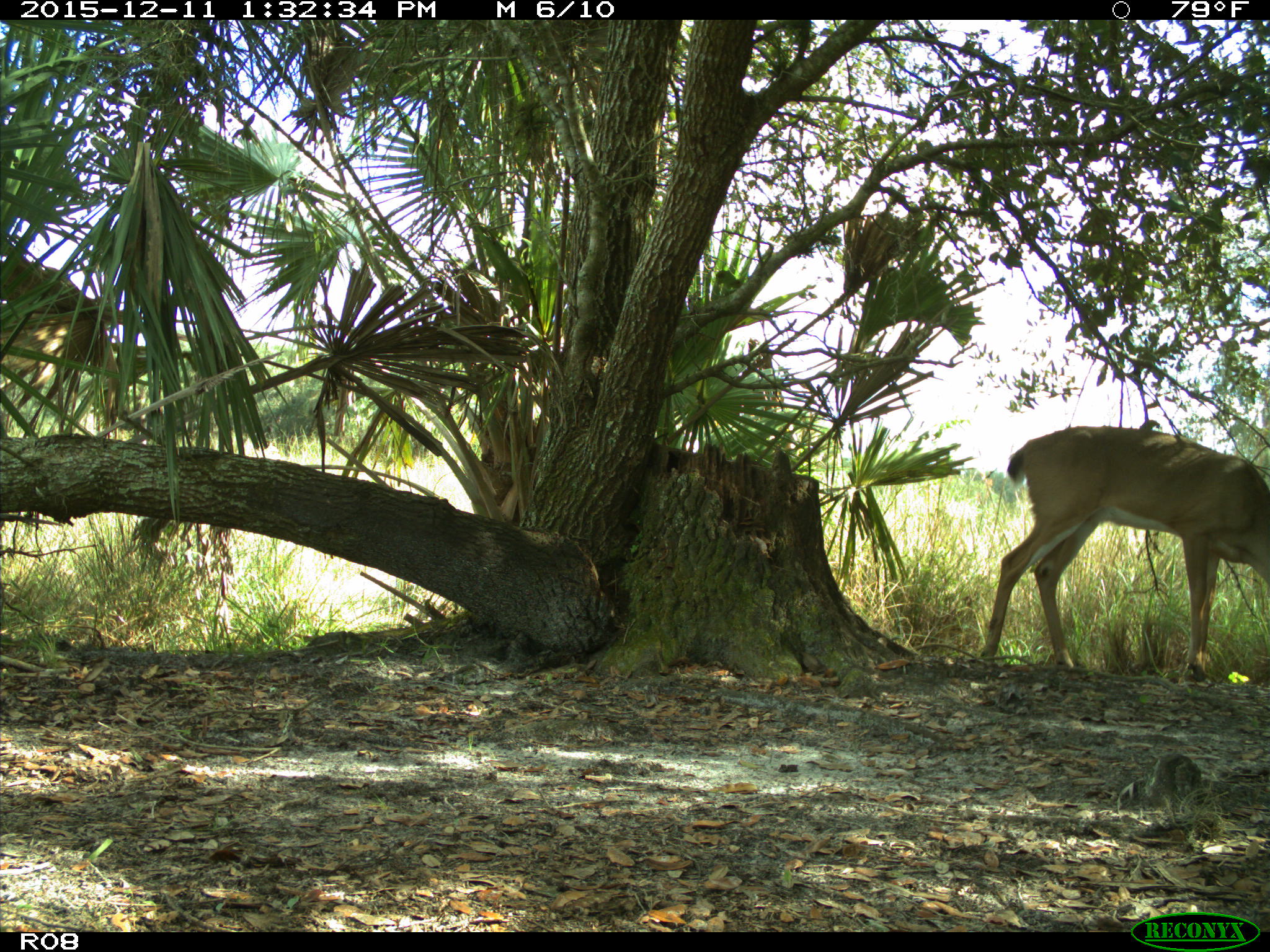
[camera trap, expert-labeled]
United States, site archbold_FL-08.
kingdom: Animalia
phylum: Chordata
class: Mammalia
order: Artiodactyla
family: Cervidae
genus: Odocoileus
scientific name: Odocoileus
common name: deer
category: unidentified deer